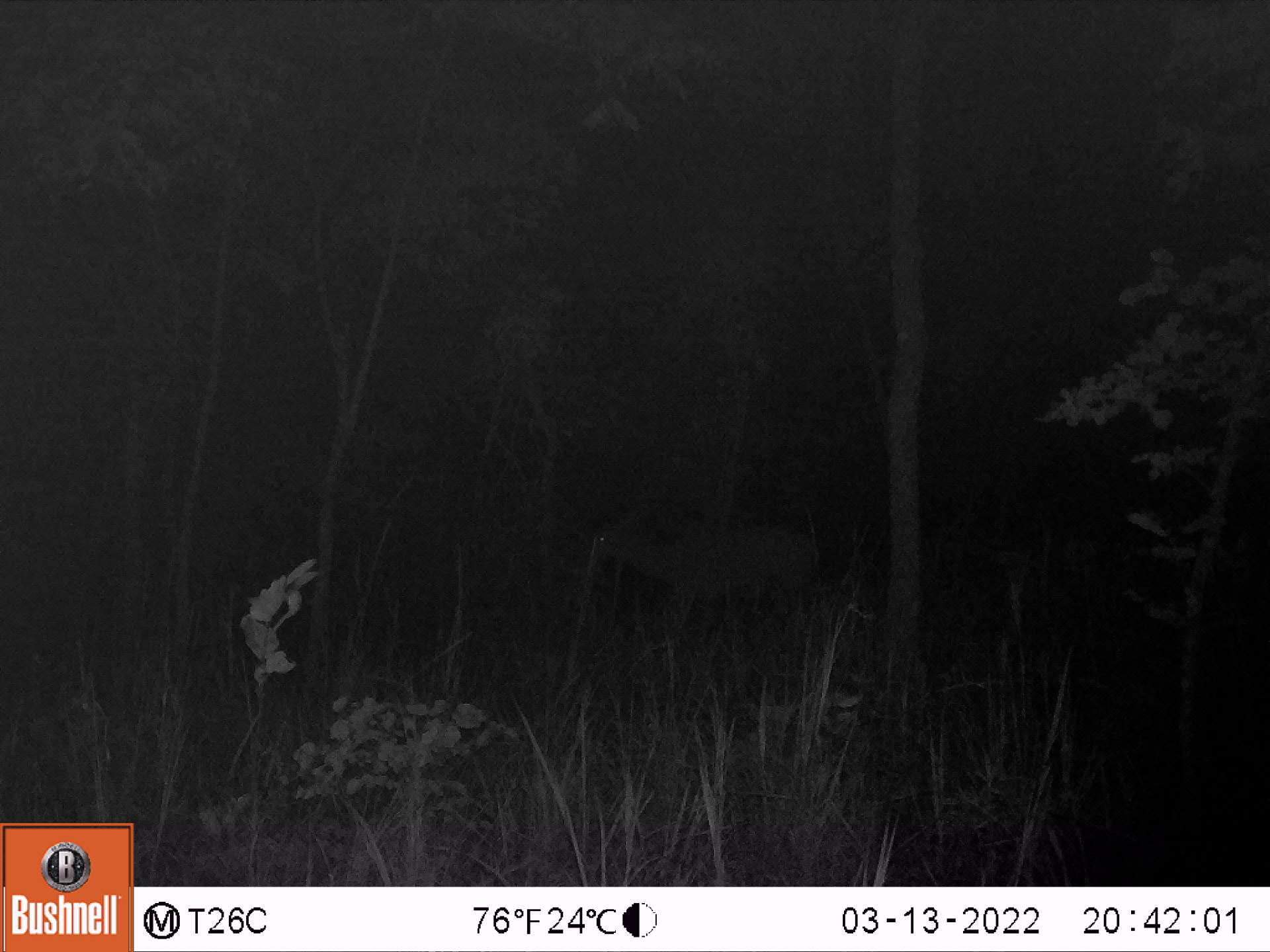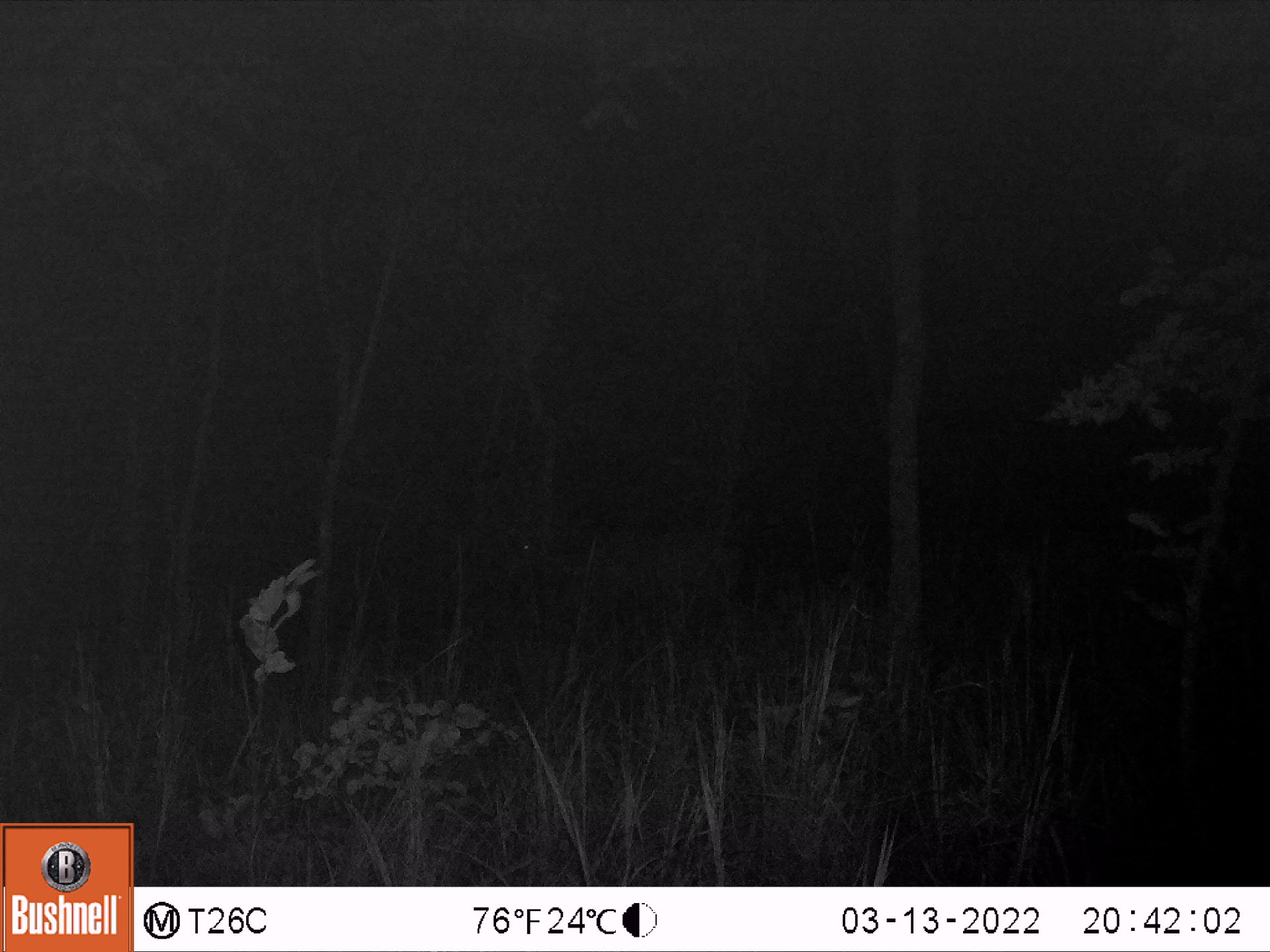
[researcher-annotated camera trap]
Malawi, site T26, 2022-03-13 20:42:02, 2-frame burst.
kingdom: Animalia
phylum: Chordata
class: Mammalia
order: Artiodactyla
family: Bovidae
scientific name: Antilopinae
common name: small antelope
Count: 1.